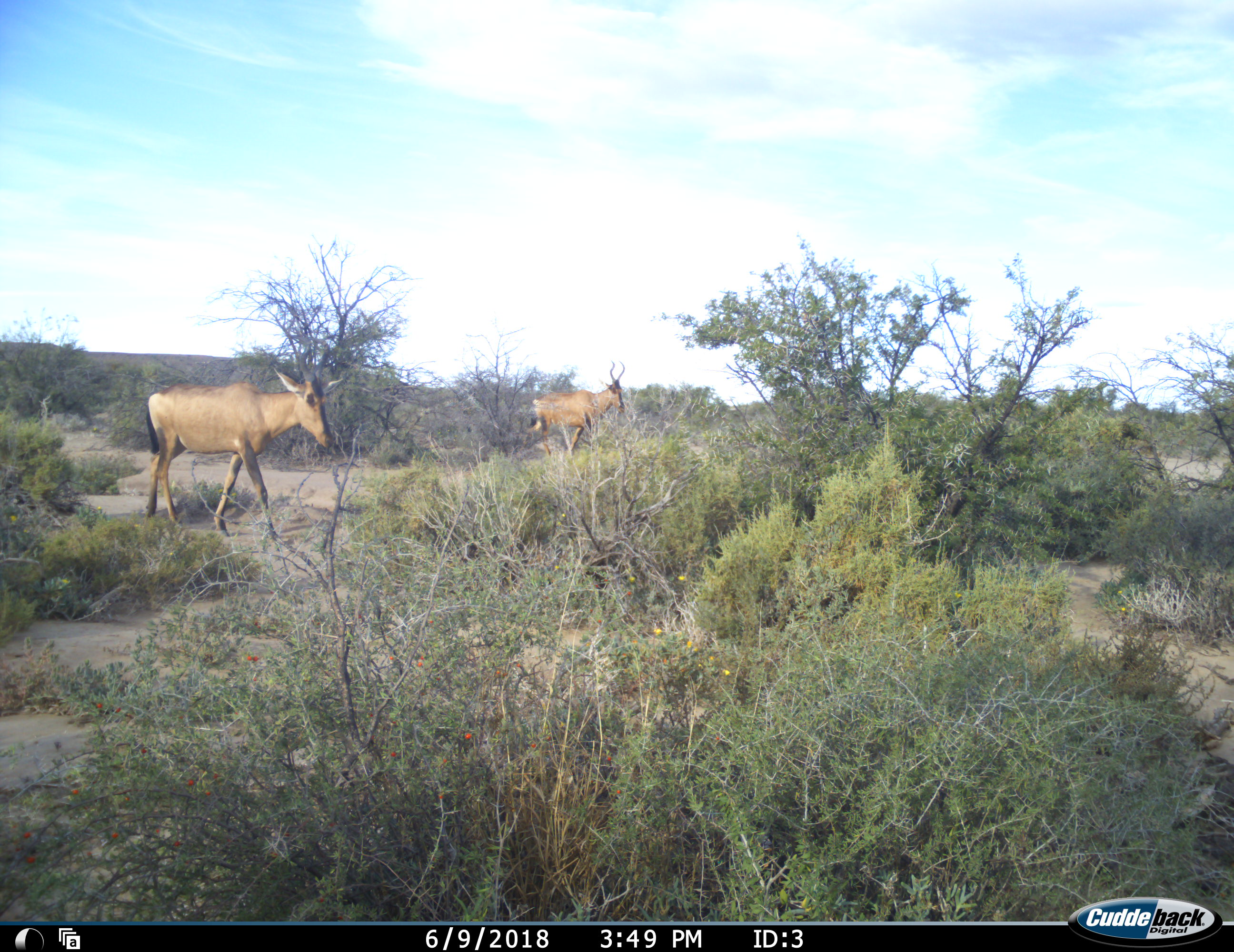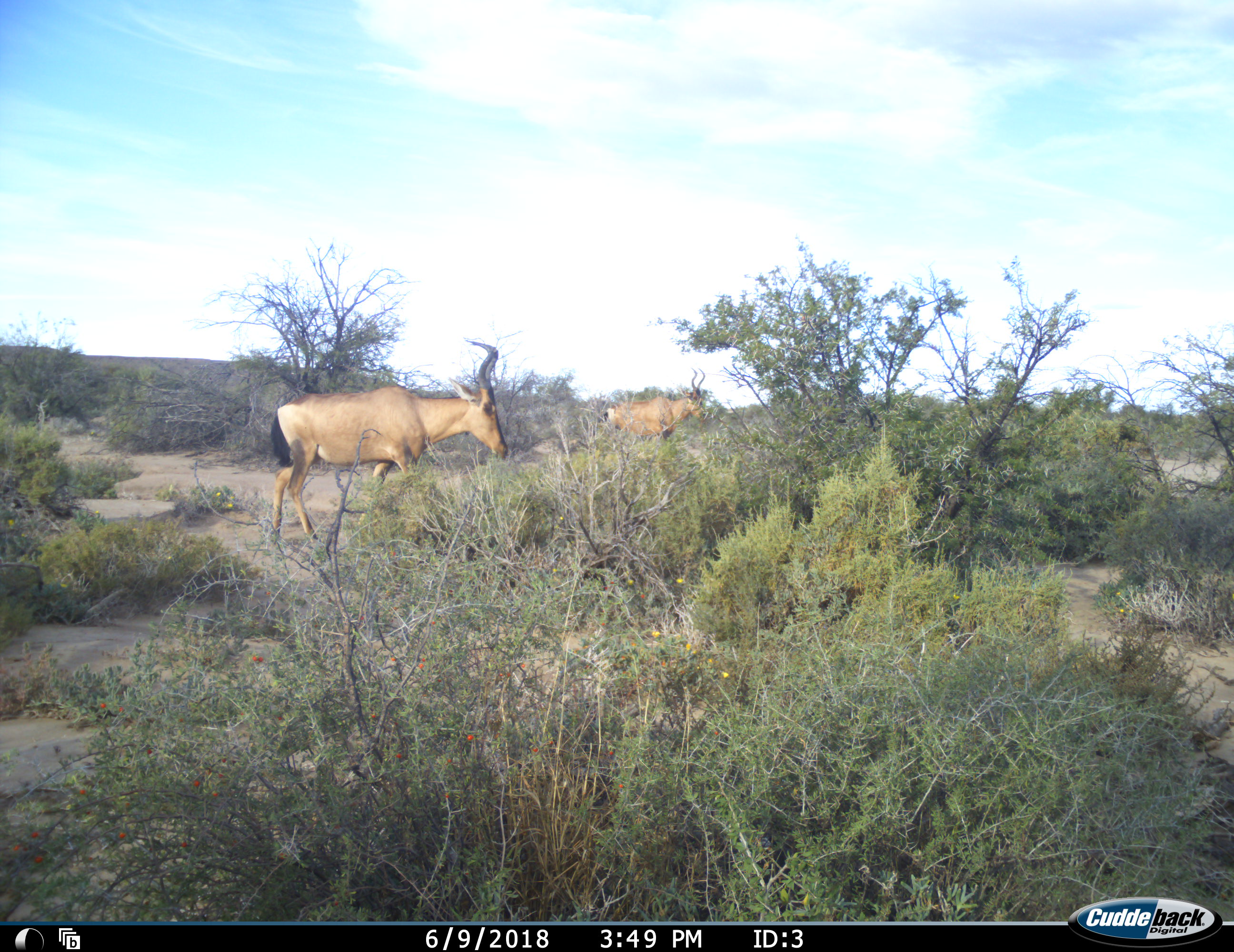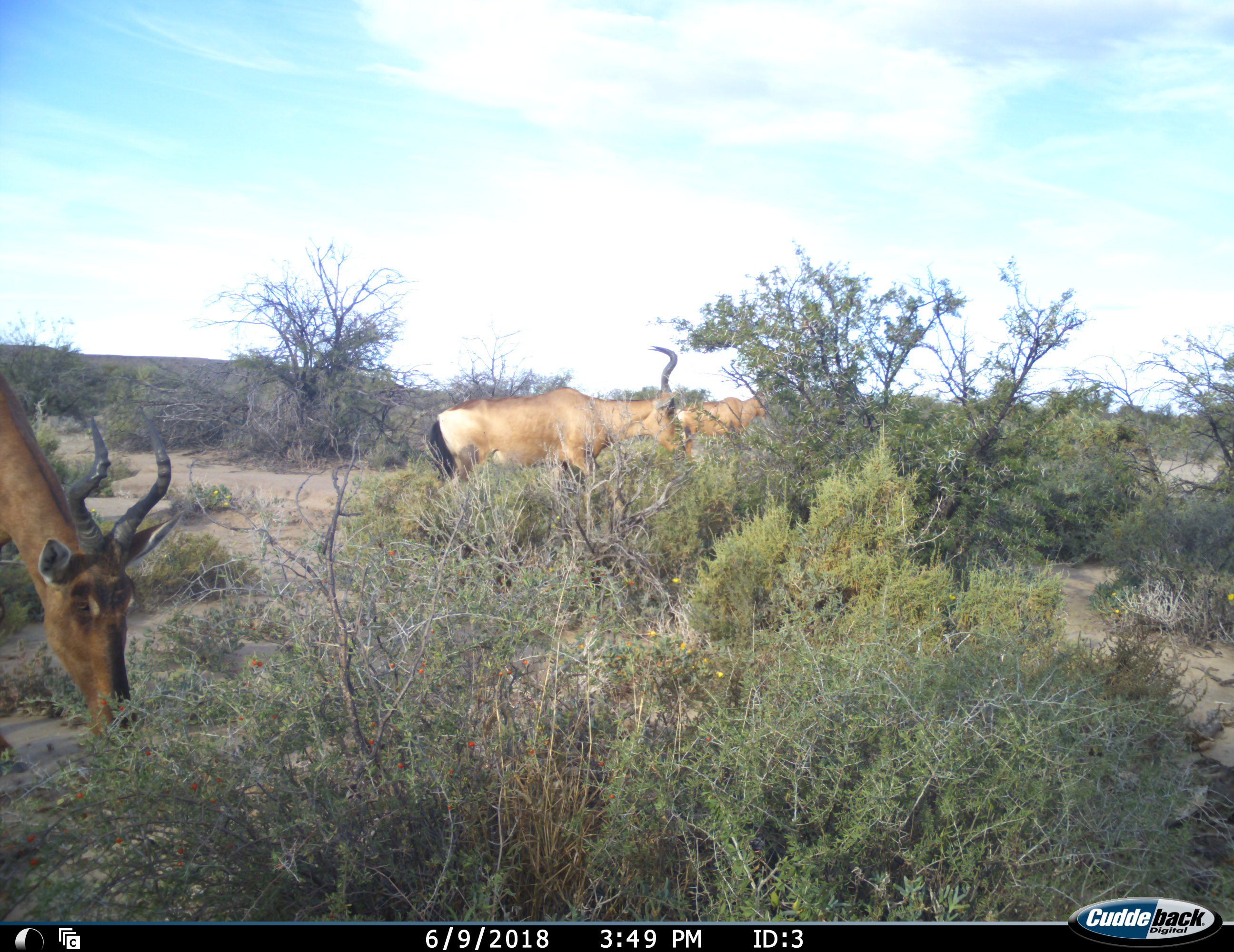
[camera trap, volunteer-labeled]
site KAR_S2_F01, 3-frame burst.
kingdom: Animalia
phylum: Chordata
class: Mammalia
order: Artiodactyla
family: Bovidae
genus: Alcelaphus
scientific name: Alcelaphus buselaphus caama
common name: red hartebeest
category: hartebeestred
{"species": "hartebeestred (red hartebeest) (Alcelaphus buselaphus caama)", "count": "3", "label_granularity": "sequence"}